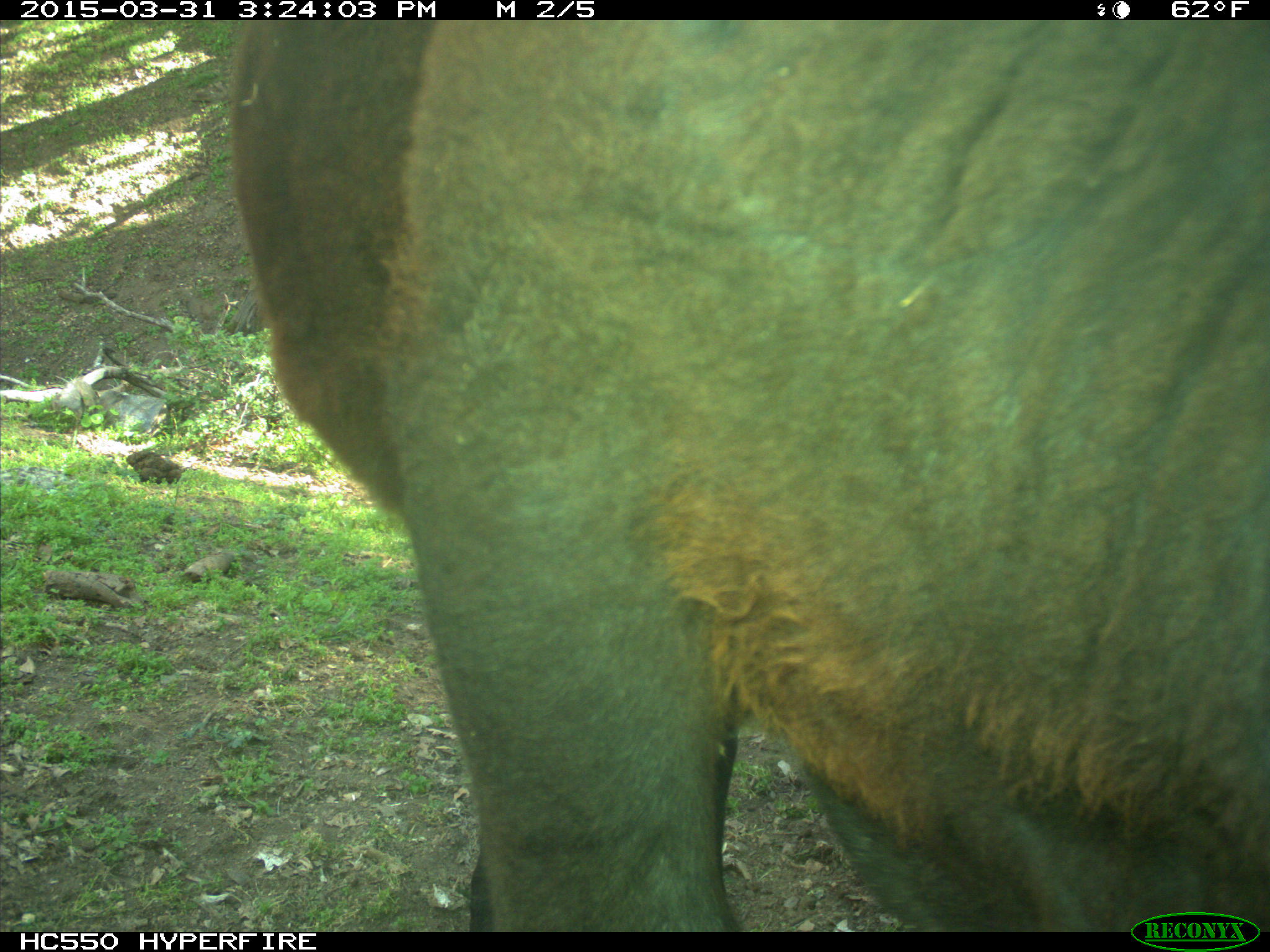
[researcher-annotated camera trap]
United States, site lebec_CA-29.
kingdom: Animalia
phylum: Chordata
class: Mammalia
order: Artiodactyla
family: Bovidae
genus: Bos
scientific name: Bos taurus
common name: domestic cow